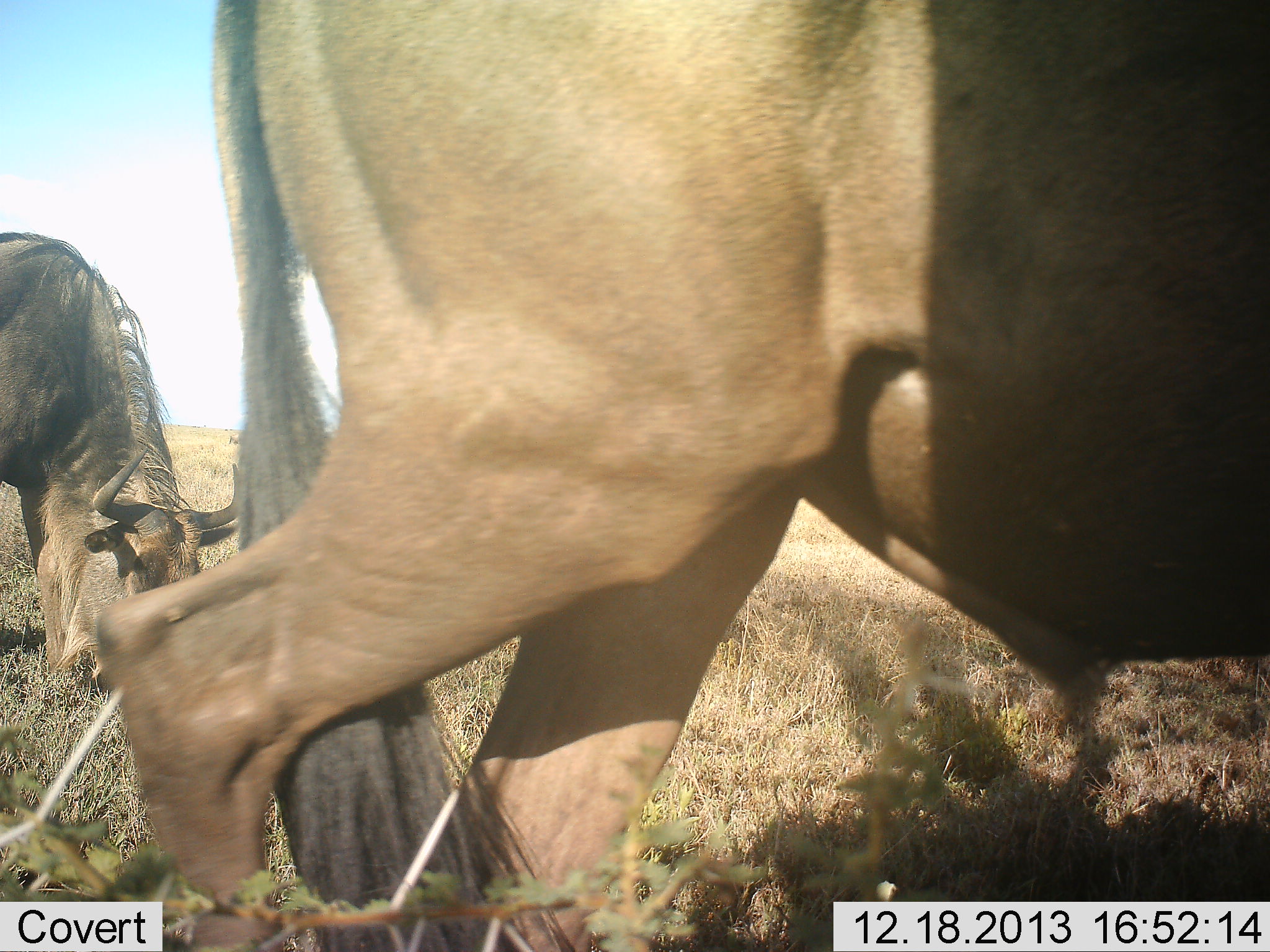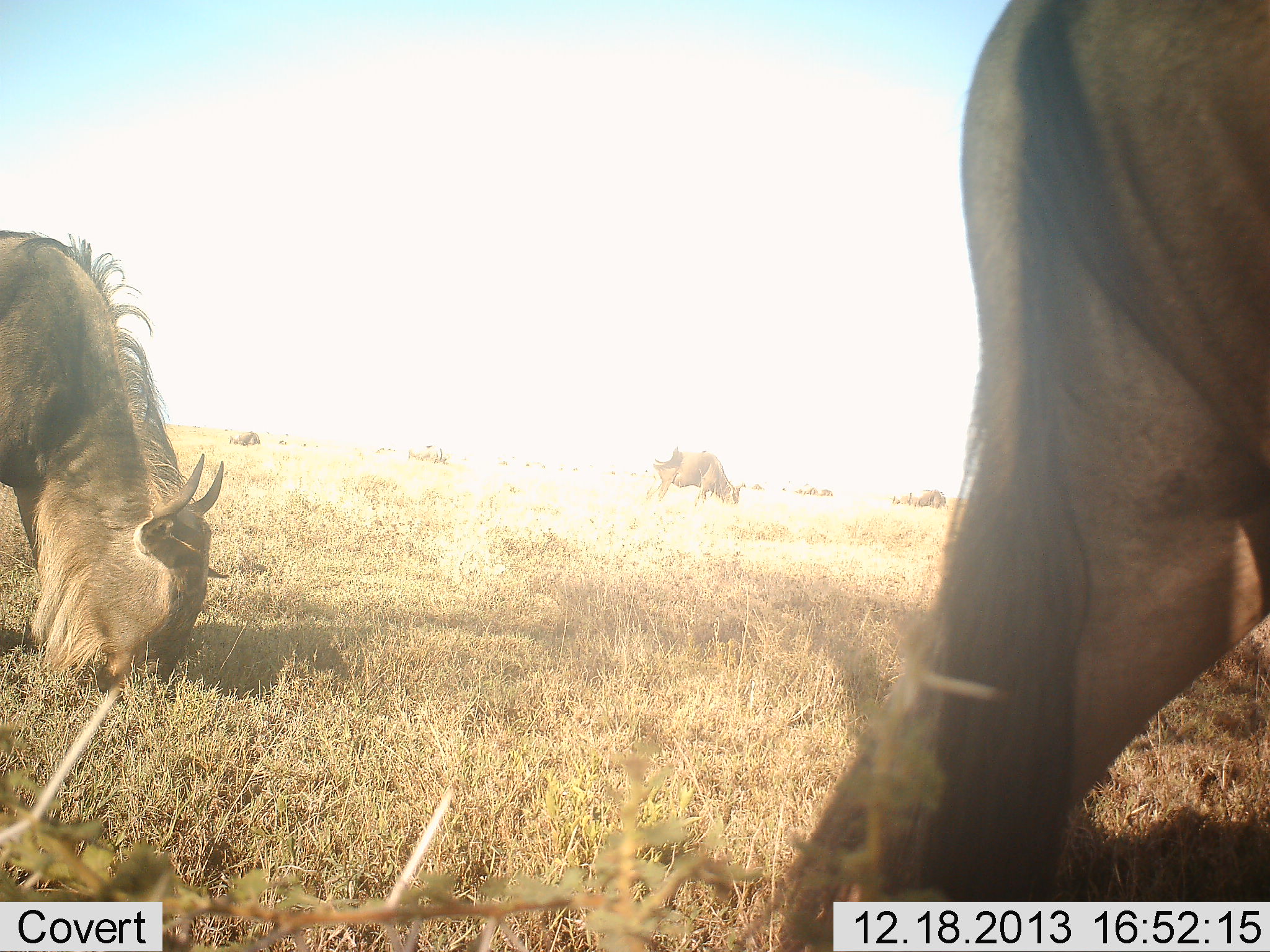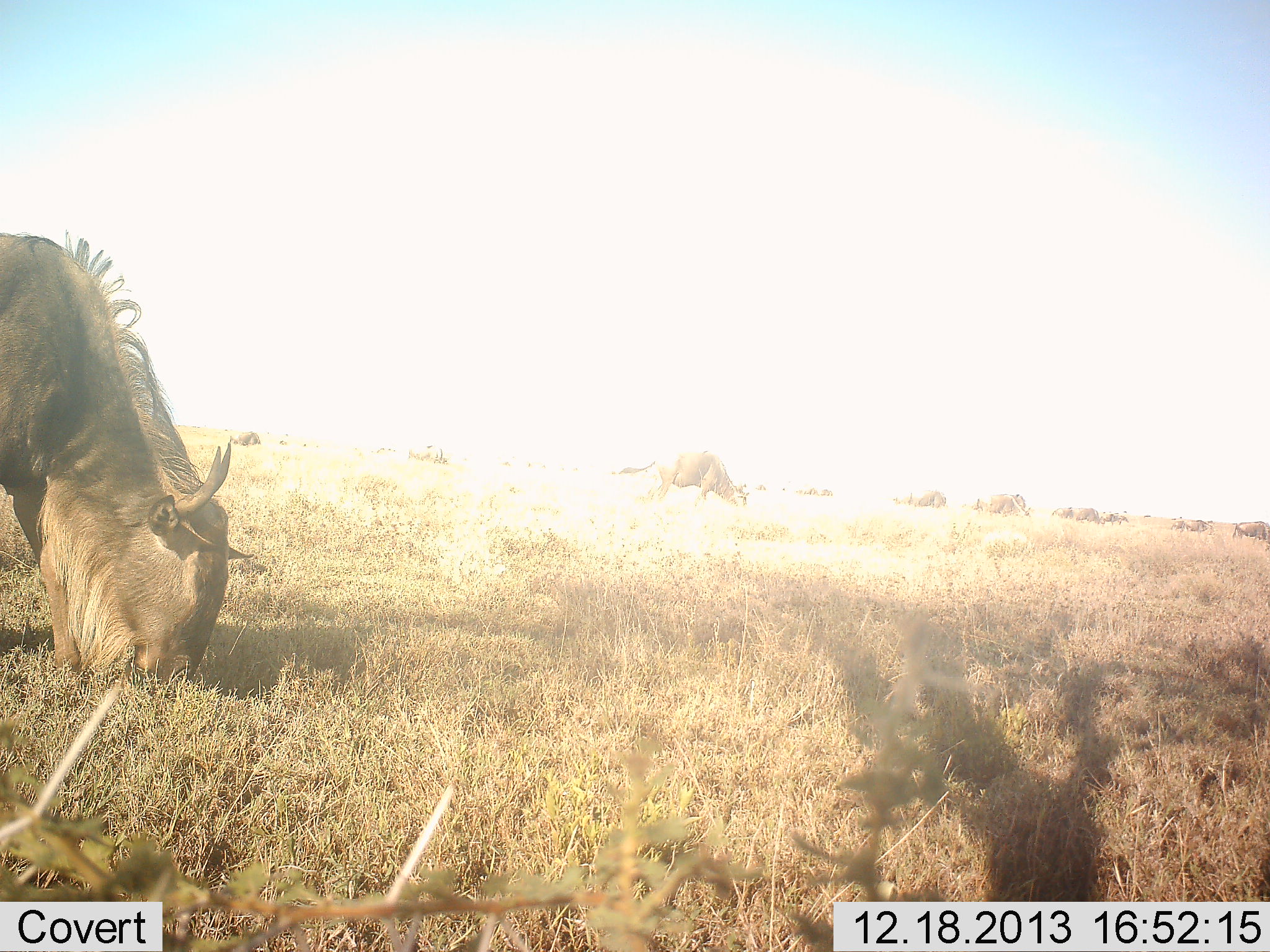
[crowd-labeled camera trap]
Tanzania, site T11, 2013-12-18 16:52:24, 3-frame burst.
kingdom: Animalia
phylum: Chordata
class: Mammalia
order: Artiodactyla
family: Bovidae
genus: Connochaetes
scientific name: Connochaetes taurinus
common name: blue wildebeest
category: wildebeest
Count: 3.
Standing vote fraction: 40%.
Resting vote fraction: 0%.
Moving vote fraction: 50%.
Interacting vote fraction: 0%.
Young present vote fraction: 0%.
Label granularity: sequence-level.